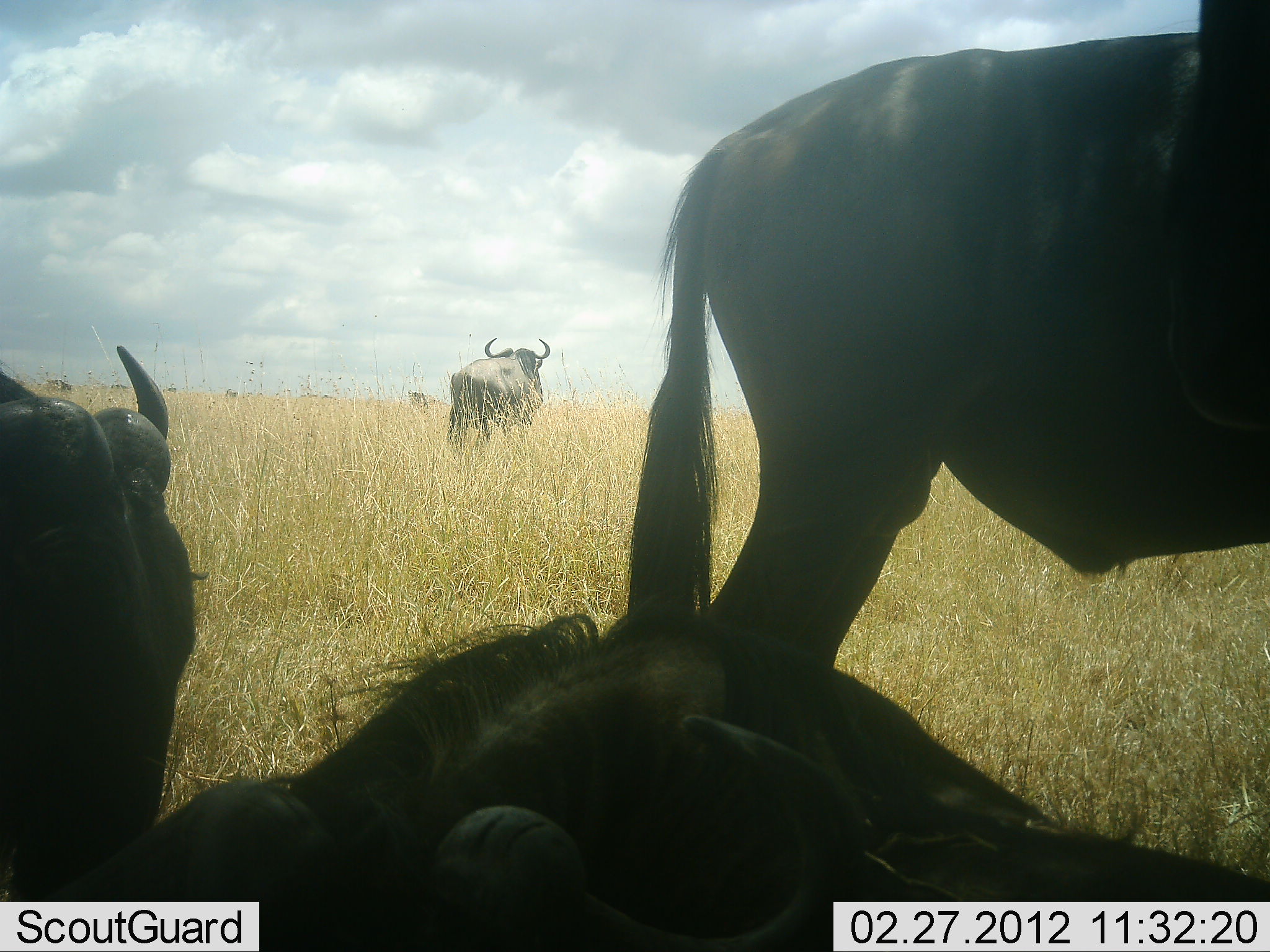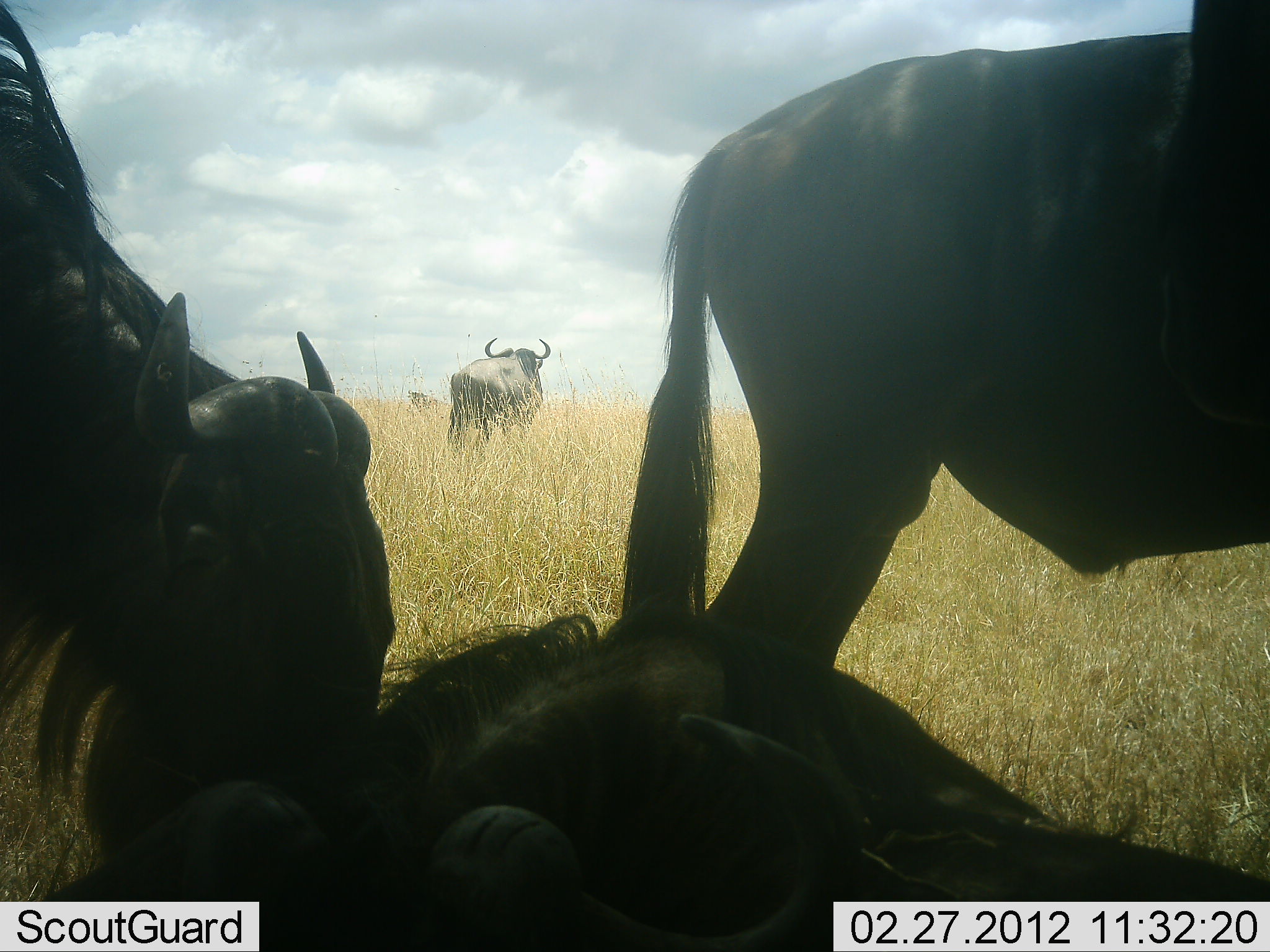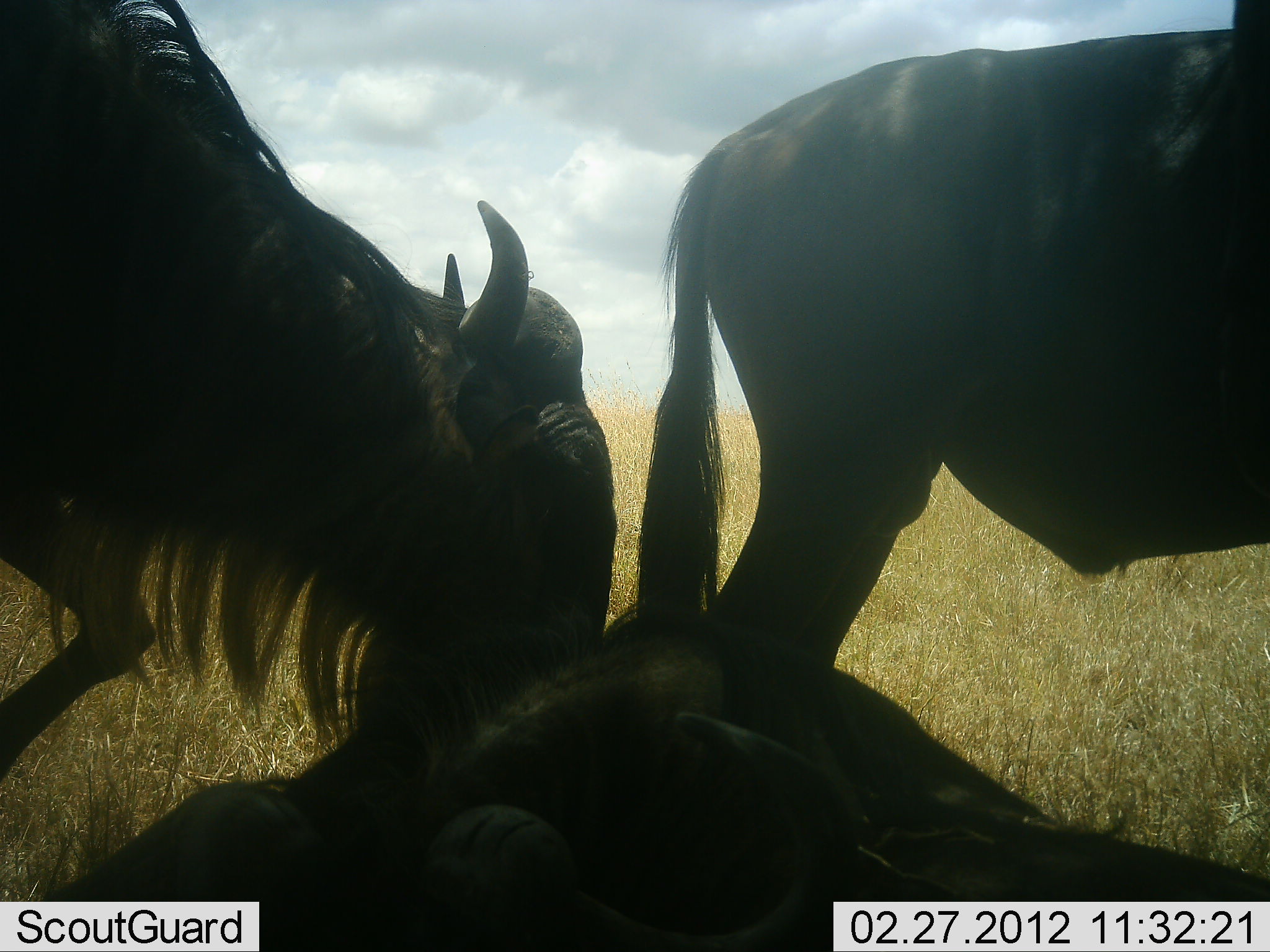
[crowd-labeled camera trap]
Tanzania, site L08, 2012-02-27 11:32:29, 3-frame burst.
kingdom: Animalia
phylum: Chordata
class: Mammalia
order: Artiodactyla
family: Bovidae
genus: Connochaetes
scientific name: Connochaetes taurinus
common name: blue wildebeest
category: wildebeest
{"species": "wildebeest (blue wildebeest) (Connochaetes taurinus)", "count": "5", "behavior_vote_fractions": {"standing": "75%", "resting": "89%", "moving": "32%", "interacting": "14%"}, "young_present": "4%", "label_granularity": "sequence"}